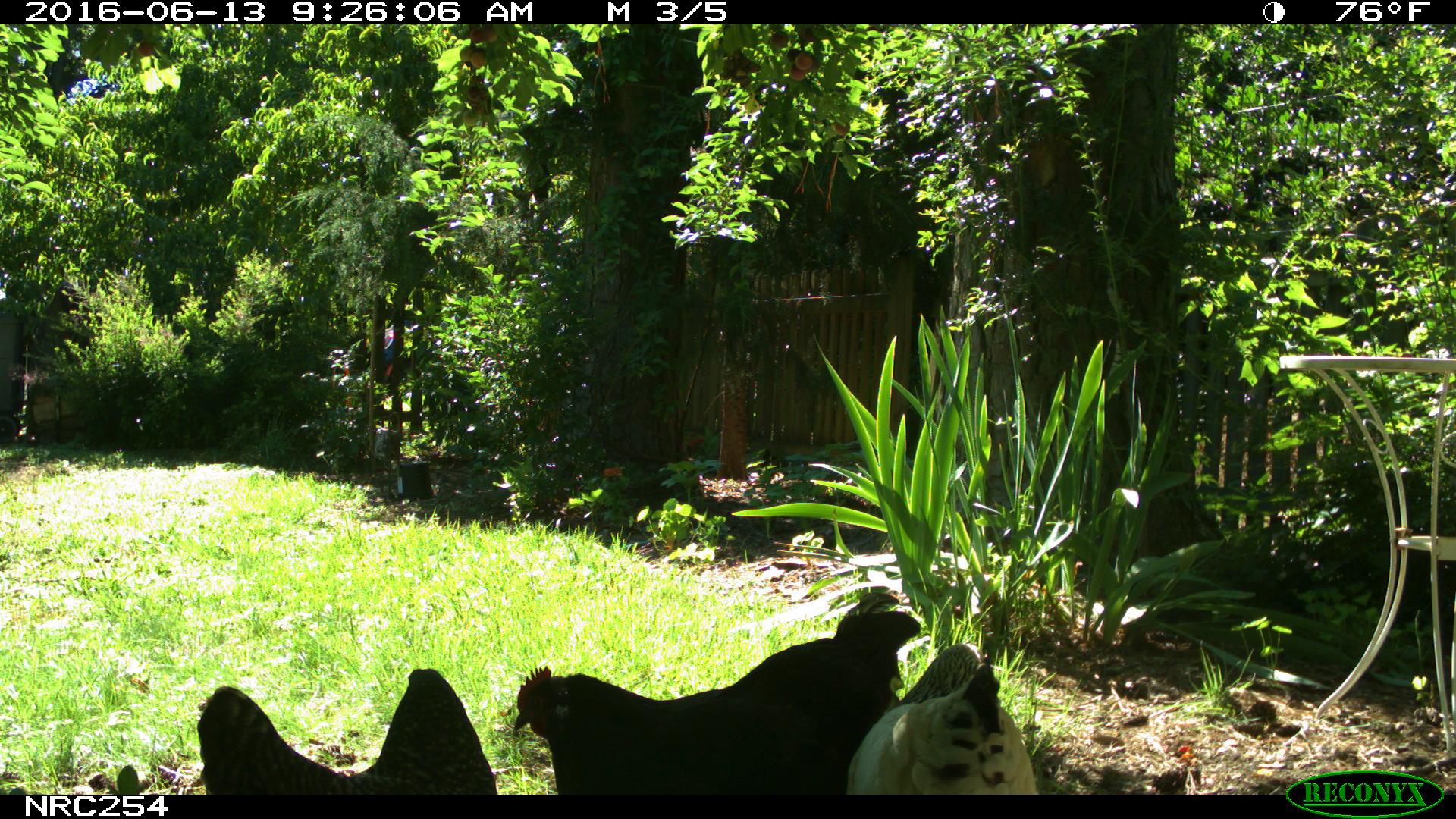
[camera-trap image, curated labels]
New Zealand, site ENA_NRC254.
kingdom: Animalia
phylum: Chordata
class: Aves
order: Galliformes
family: Phasianidae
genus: Gallus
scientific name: Gallus gallus domesticus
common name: chicken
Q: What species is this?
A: Chicken (Gallus gallus domesticus).